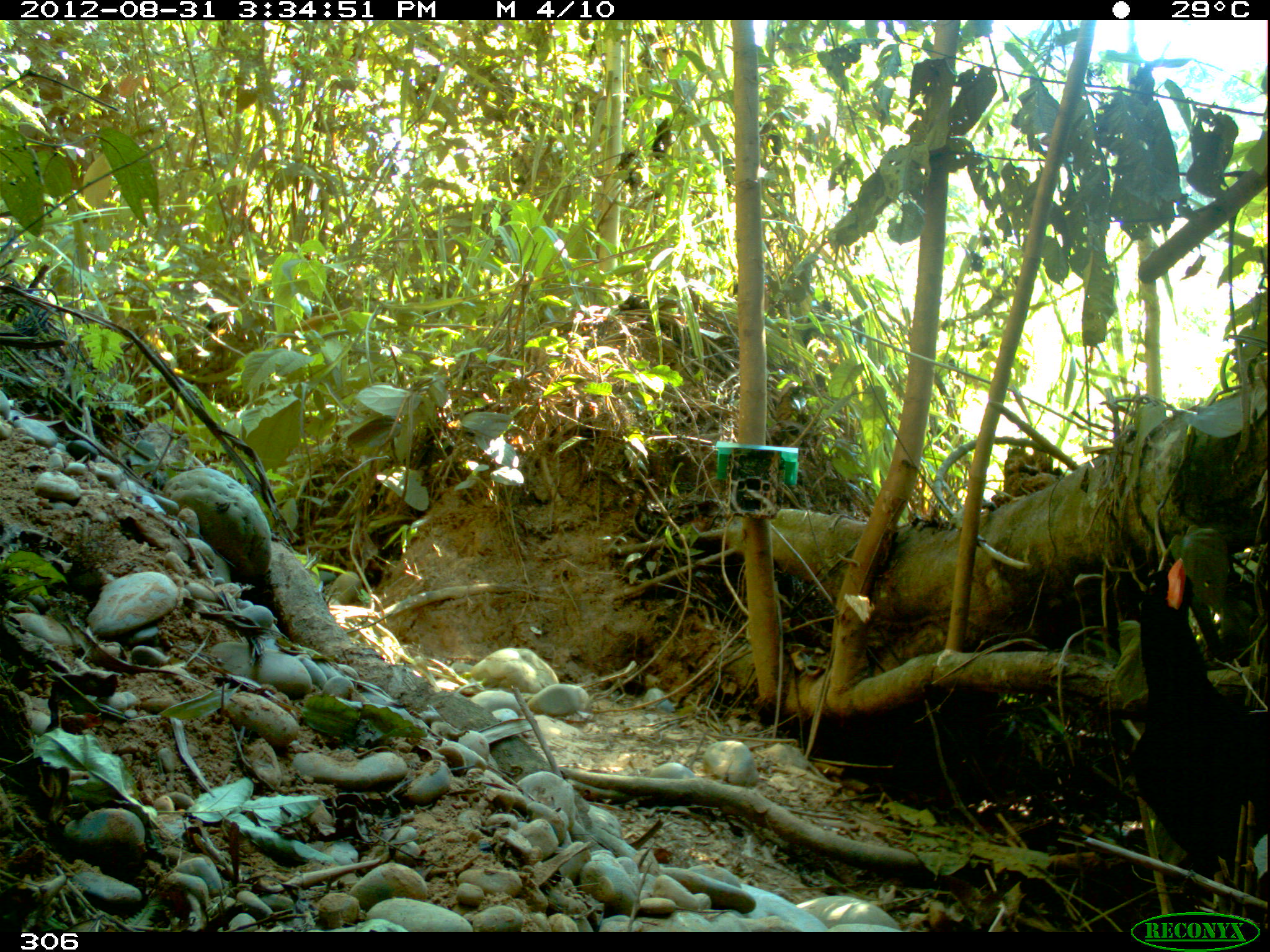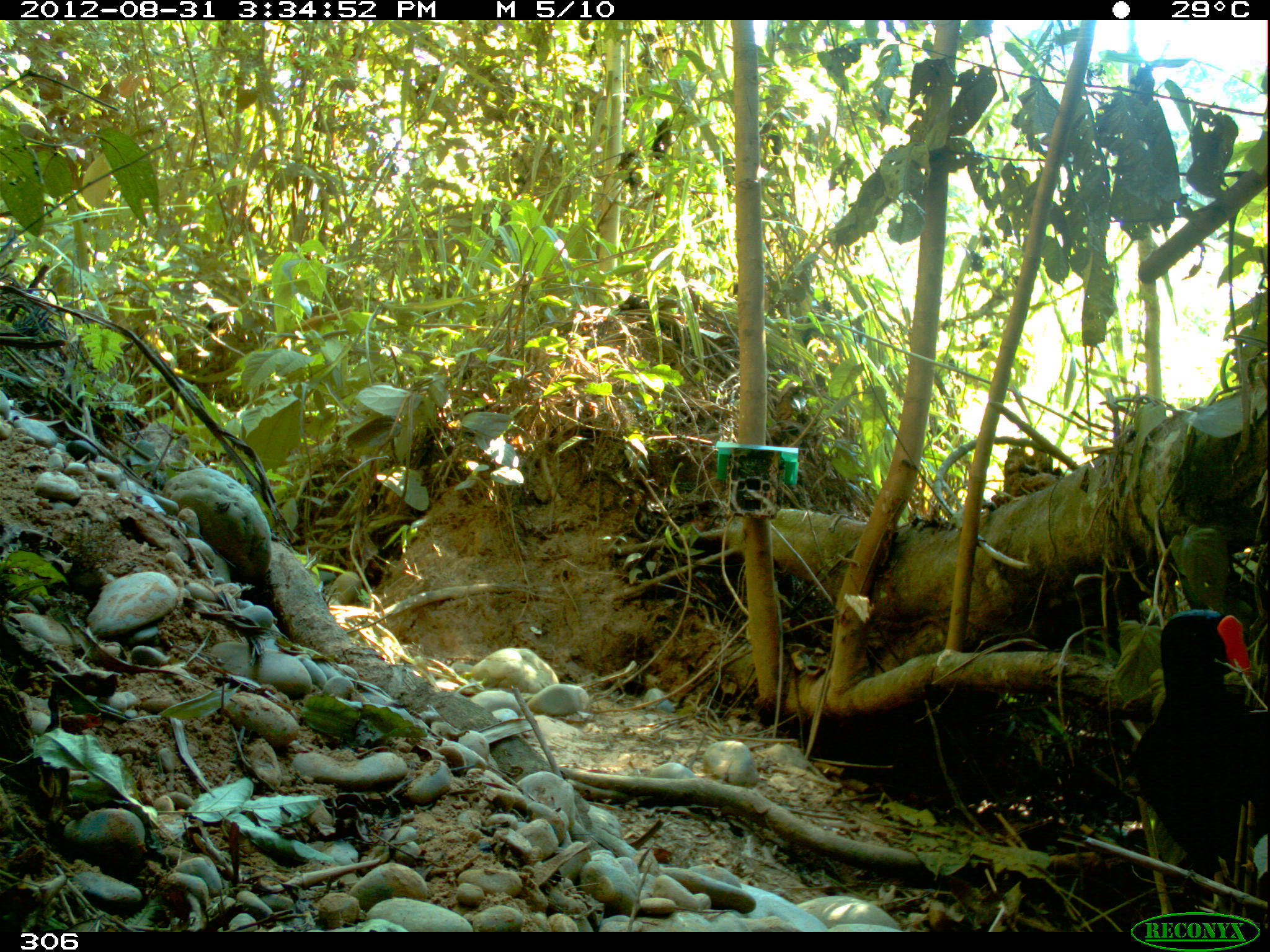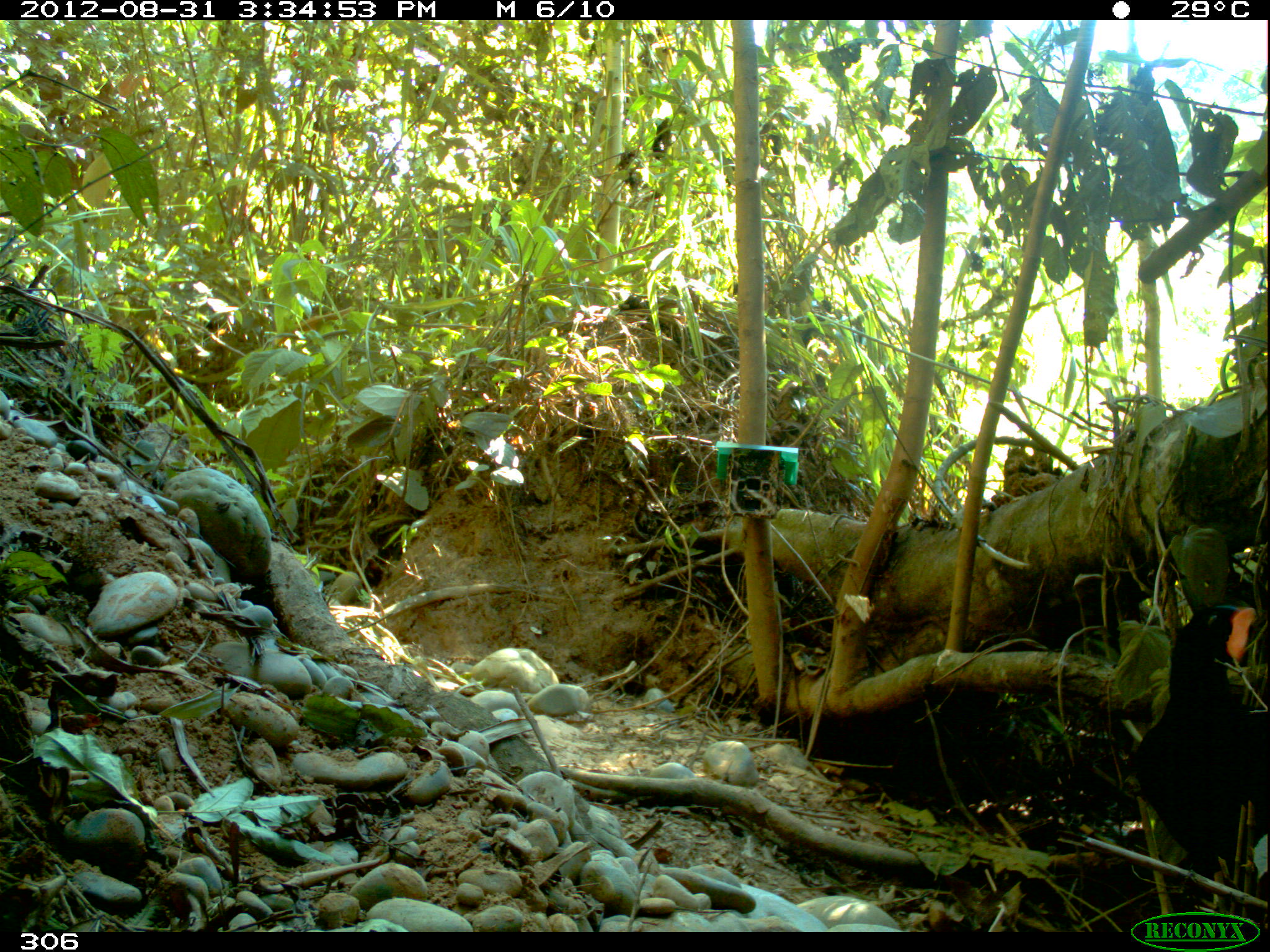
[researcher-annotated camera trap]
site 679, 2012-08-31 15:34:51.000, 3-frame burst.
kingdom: Animalia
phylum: Chordata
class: Aves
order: Galliformes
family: Cracidae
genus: Mitu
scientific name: Mitu tuberosum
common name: razor-billed curassow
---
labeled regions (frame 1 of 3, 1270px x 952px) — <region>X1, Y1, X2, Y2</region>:
mitu tuberosum: <region>1133, 549, 1270, 932</region>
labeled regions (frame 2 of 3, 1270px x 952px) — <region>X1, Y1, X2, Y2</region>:
mitu tuberosum: <region>1130, 609, 1270, 889</region>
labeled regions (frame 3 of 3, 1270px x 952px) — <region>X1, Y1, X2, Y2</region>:
mitu tuberosum: <region>1133, 604, 1270, 874</region>